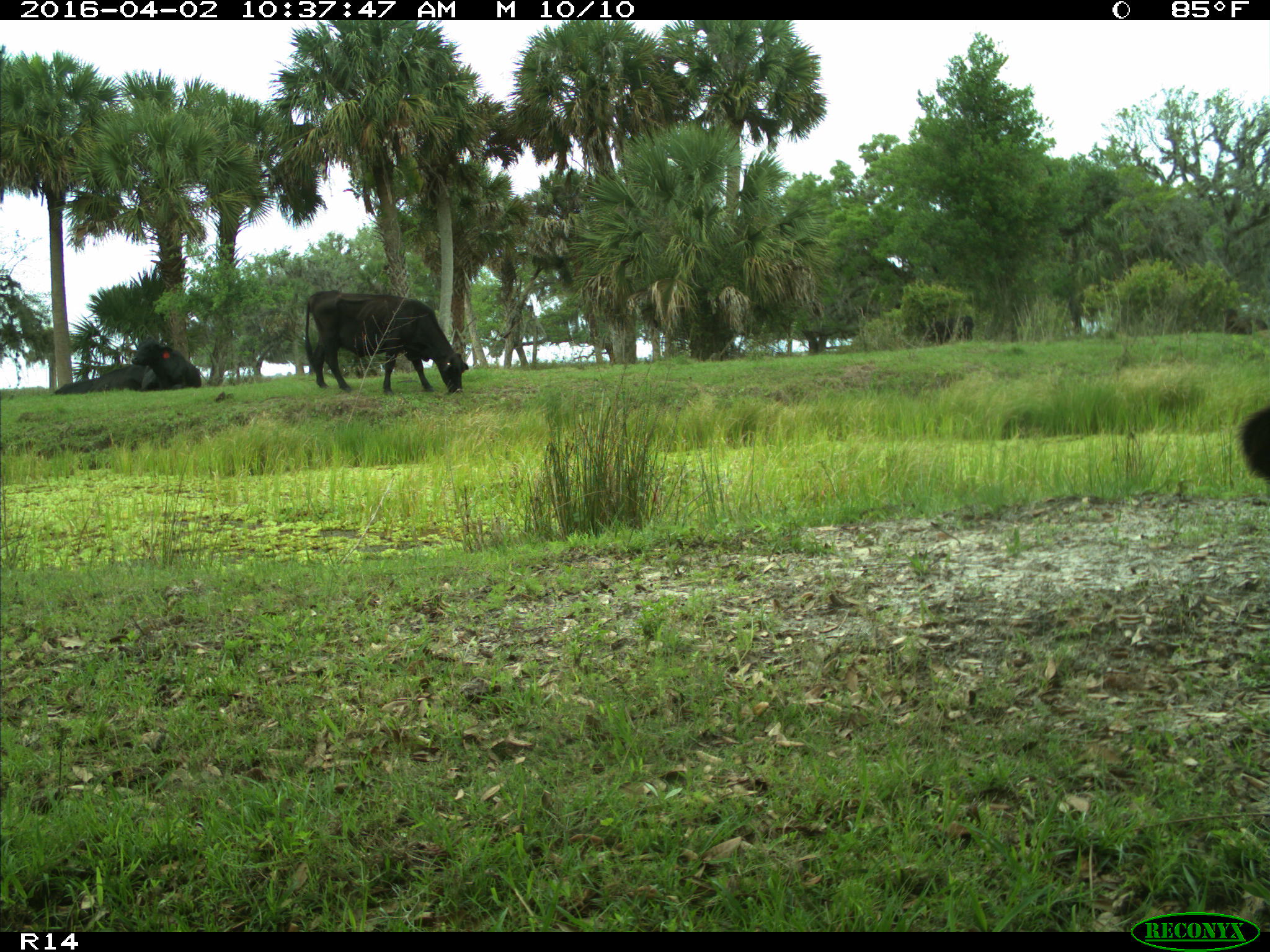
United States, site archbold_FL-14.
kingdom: Animalia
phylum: Chordata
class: Mammalia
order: Artiodactyla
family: Bovidae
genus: Bos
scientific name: Bos taurus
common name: domestic cow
Bos taurus (domestic cow).